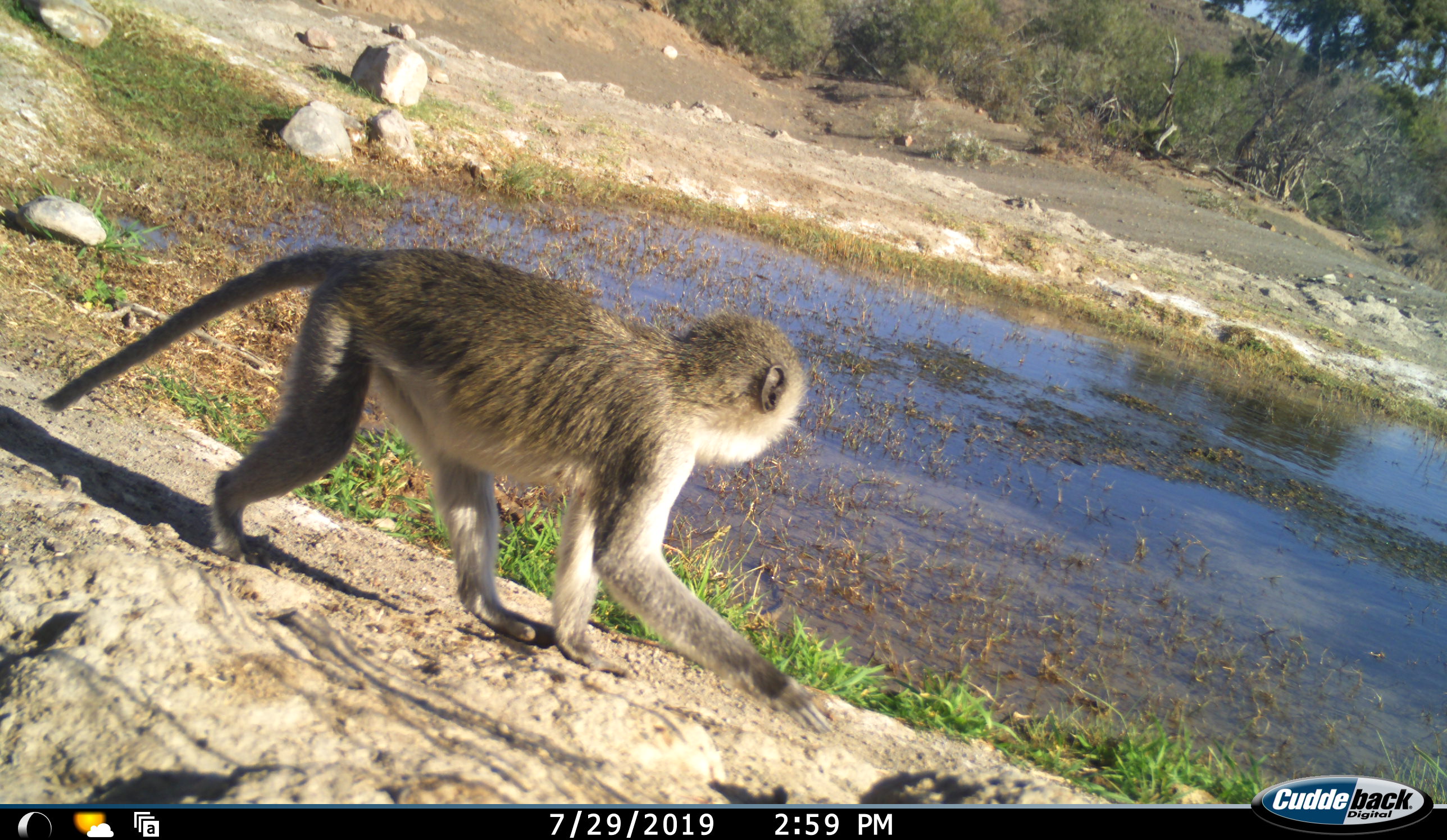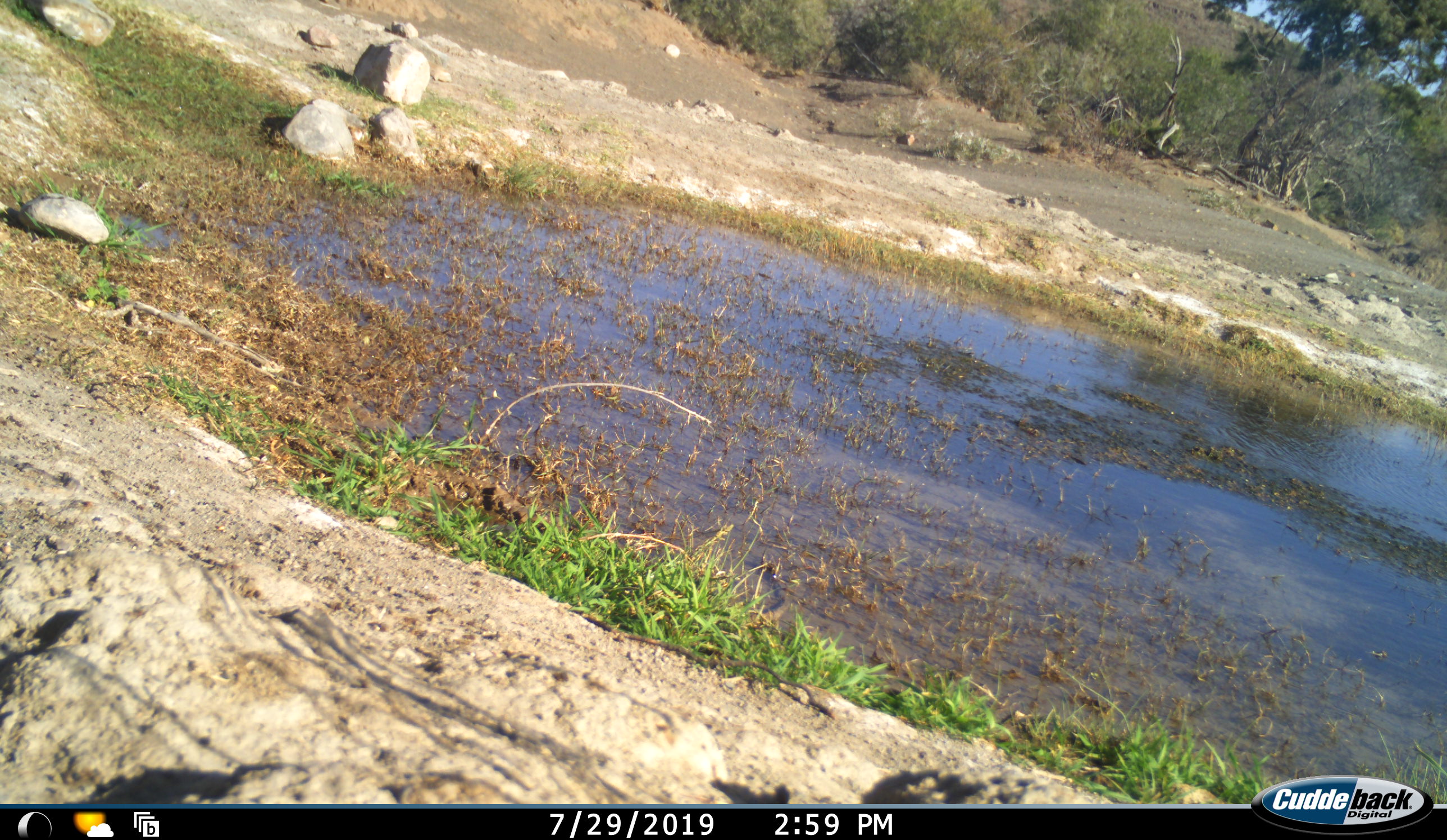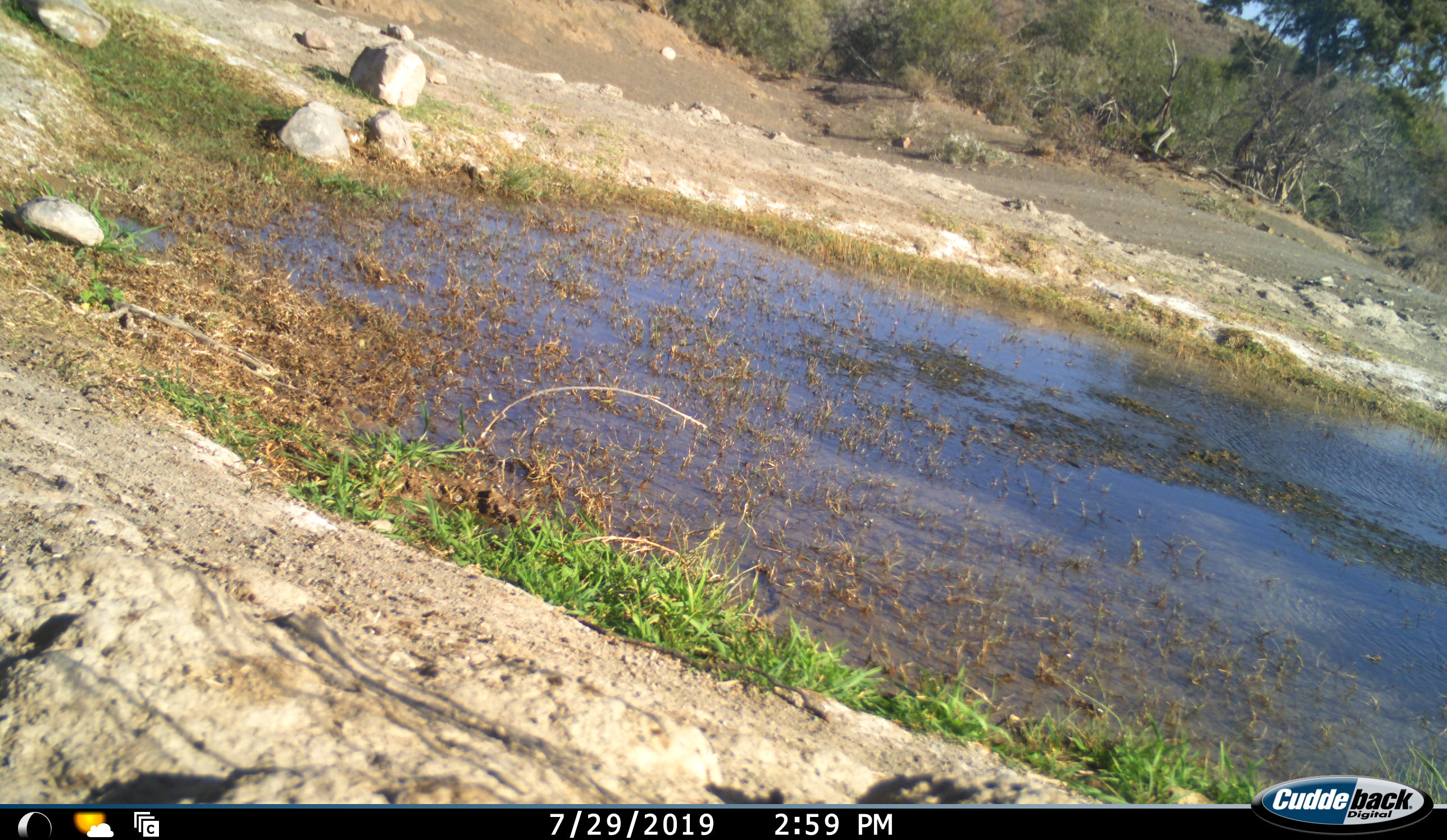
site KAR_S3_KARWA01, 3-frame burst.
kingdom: Animalia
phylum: Chordata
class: Mammalia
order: Primates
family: Cercopithecidae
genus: Chlorocebus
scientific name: Chlorocebus pygerythrus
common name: vervet monkey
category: monkeyvervet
Monkeyvervet (vervet monkey) (Chlorocebus pygerythrus), count 1. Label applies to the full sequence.